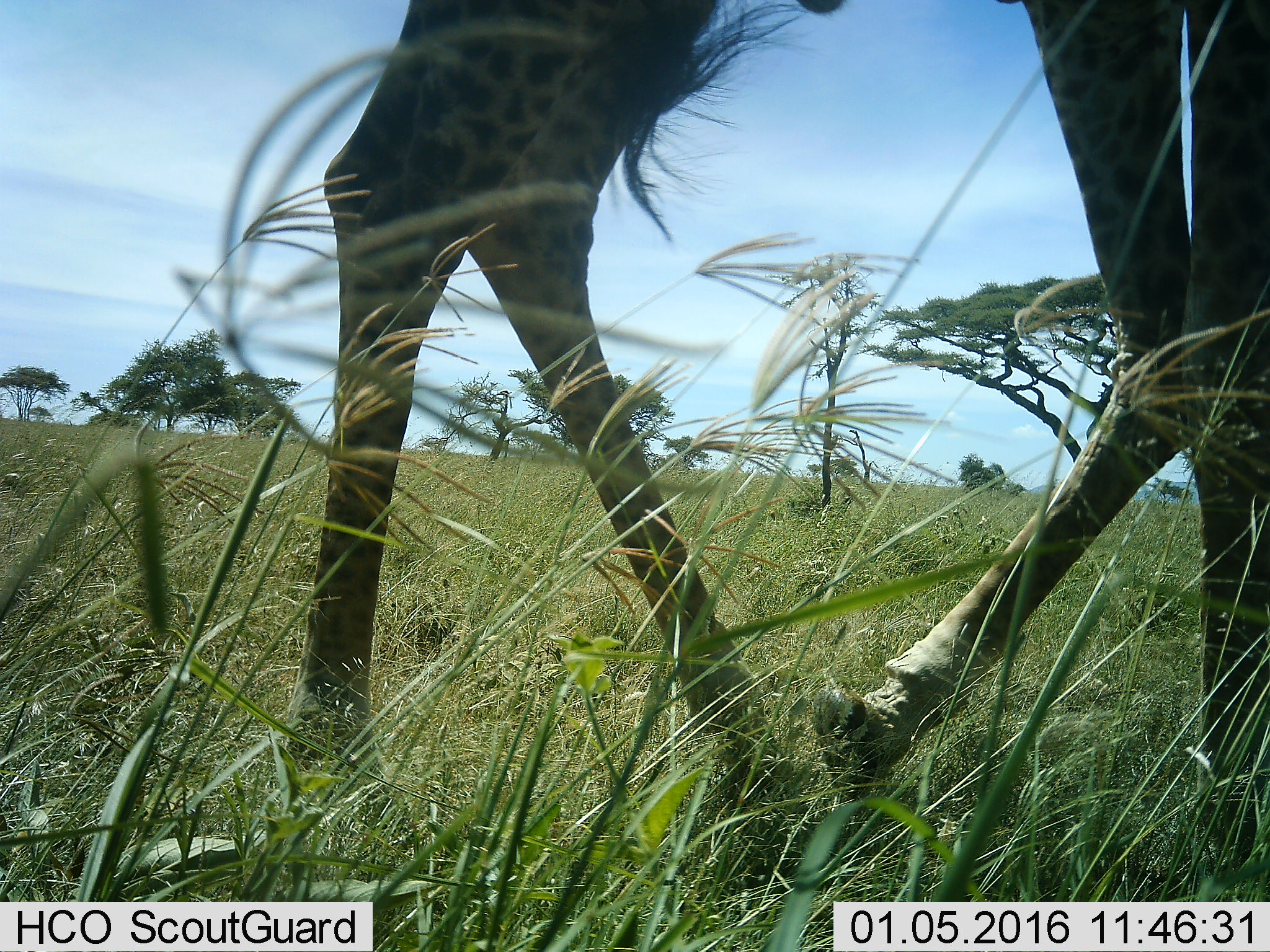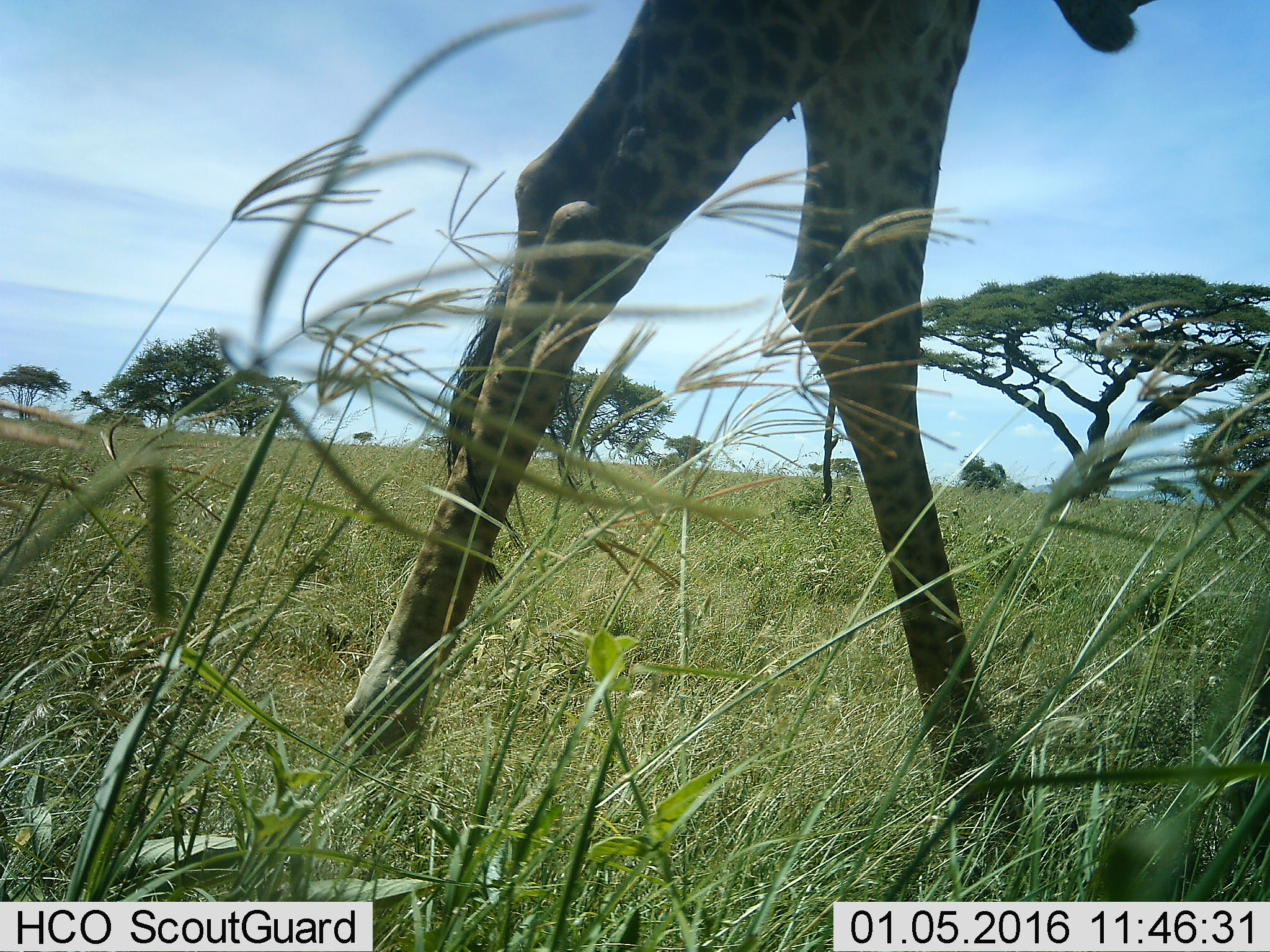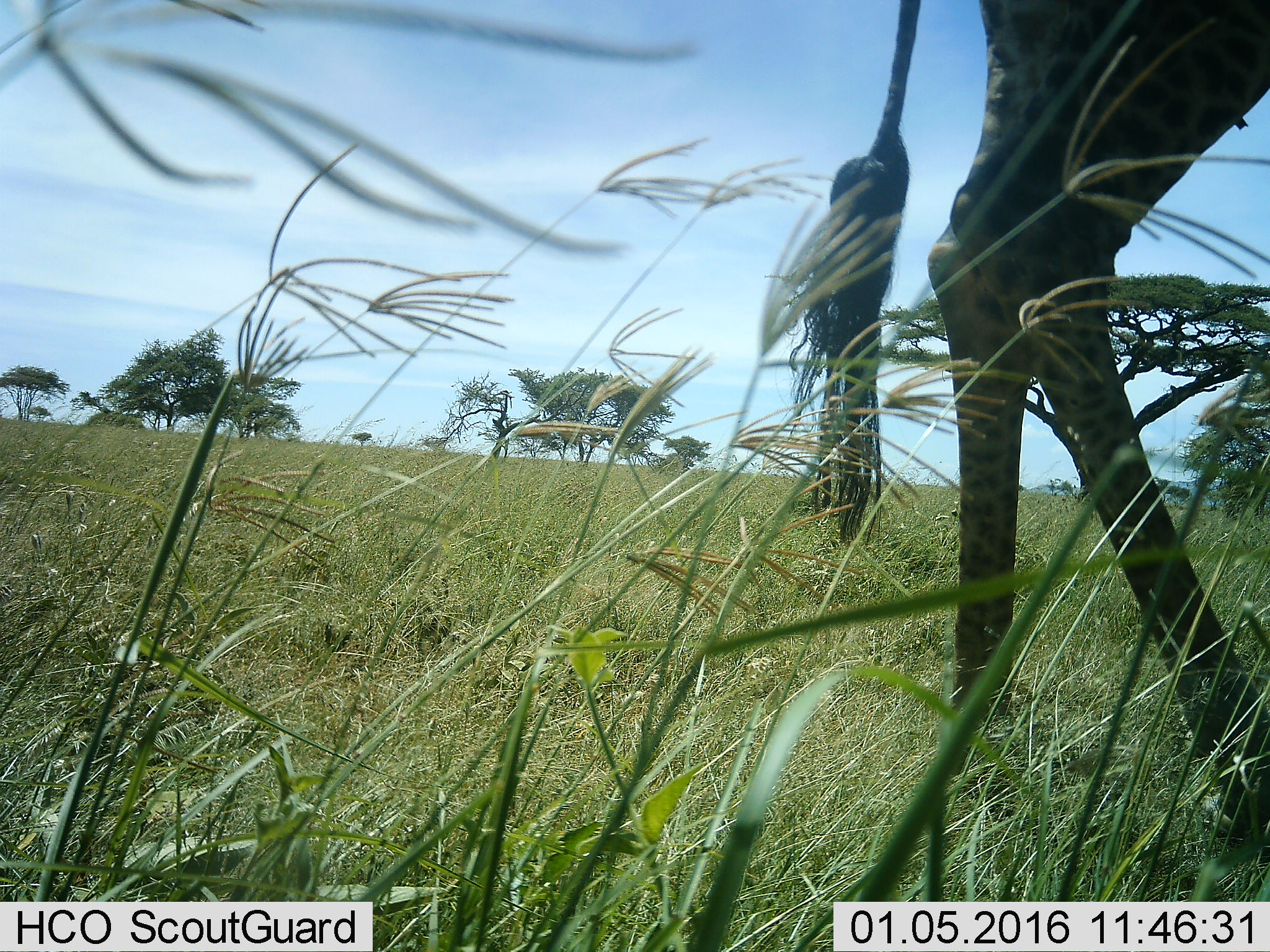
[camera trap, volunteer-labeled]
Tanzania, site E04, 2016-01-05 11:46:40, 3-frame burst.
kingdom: Animalia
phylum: Chordata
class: Mammalia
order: Artiodactyla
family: Giraffidae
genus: Giraffa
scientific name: Giraffa camelopardalis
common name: giraffe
Giraffe (Giraffa camelopardalis), count 1. Behavior (volunteer vote fractions): standing 0%, resting 0%, moving 100%, interacting 0%. Young present (vote fraction): 0%. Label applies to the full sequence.